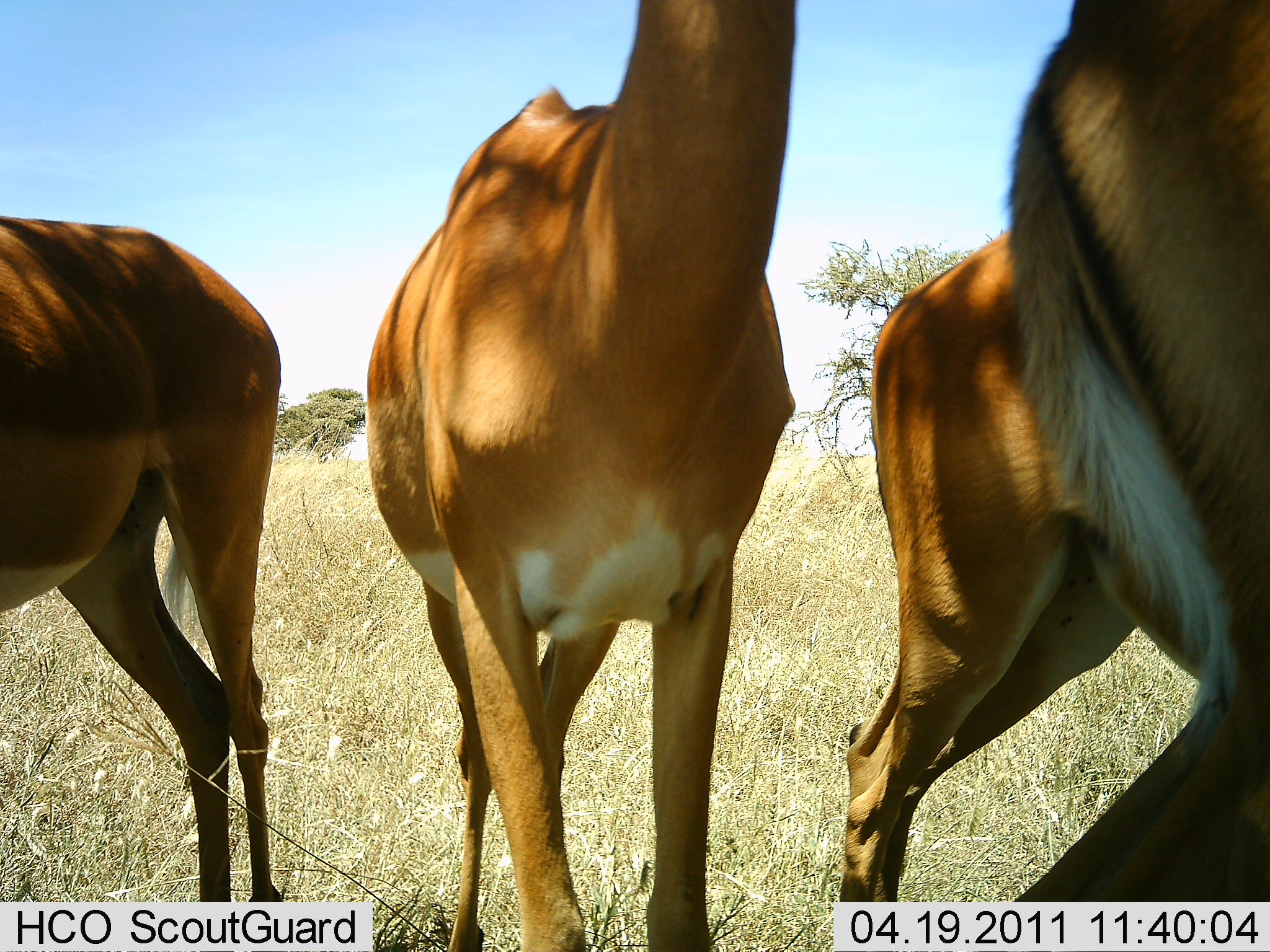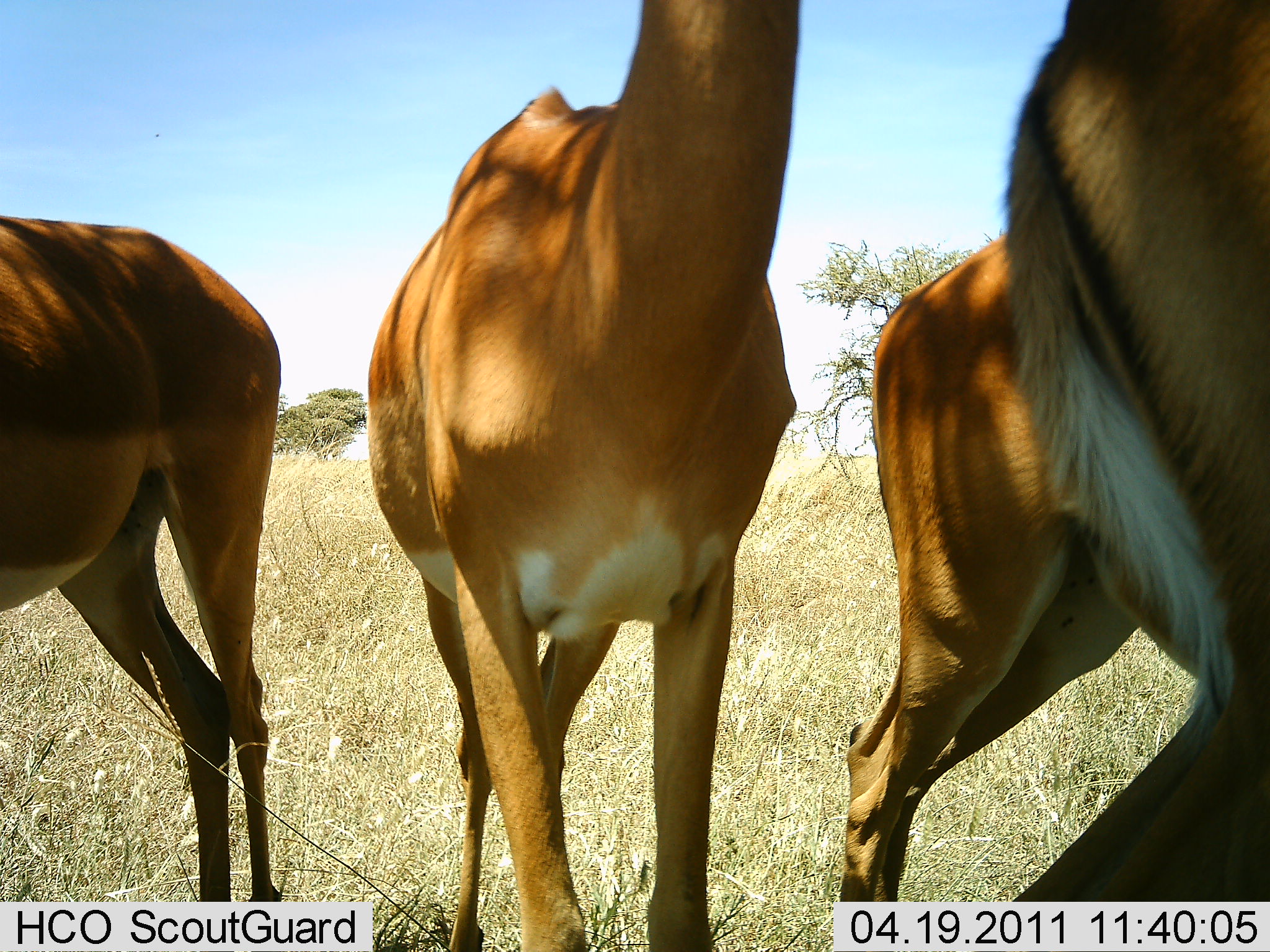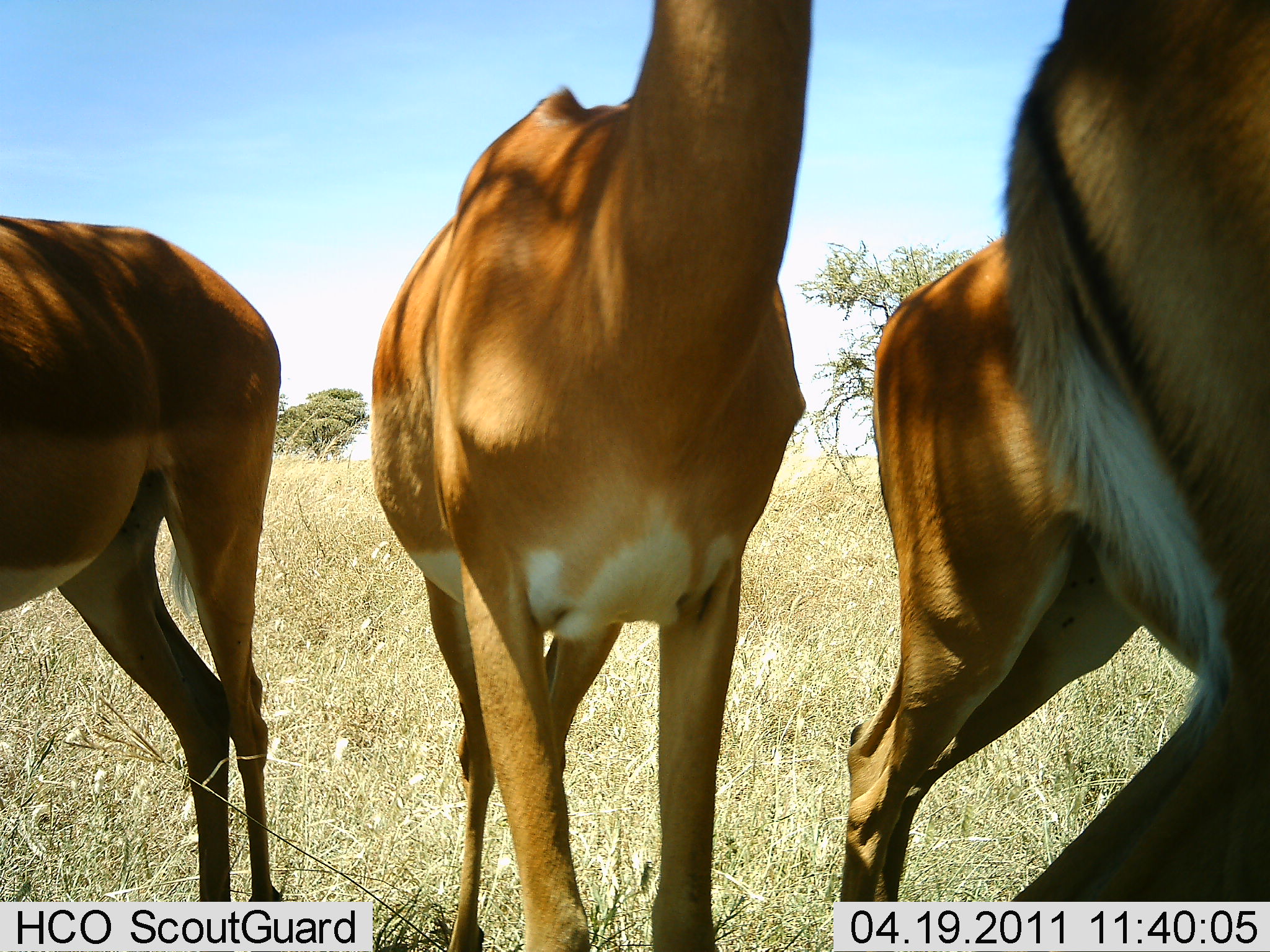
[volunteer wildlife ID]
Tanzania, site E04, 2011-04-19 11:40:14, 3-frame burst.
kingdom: Animalia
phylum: Chordata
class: Mammalia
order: Artiodactyla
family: Bovidae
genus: Nanger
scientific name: Nanger granti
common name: grant's gazelle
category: gazellegrants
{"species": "gazellegrants (grant's gazelle) (Nanger granti)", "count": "4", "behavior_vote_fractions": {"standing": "100%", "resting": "0%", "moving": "0%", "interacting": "0%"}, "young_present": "0%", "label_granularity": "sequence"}